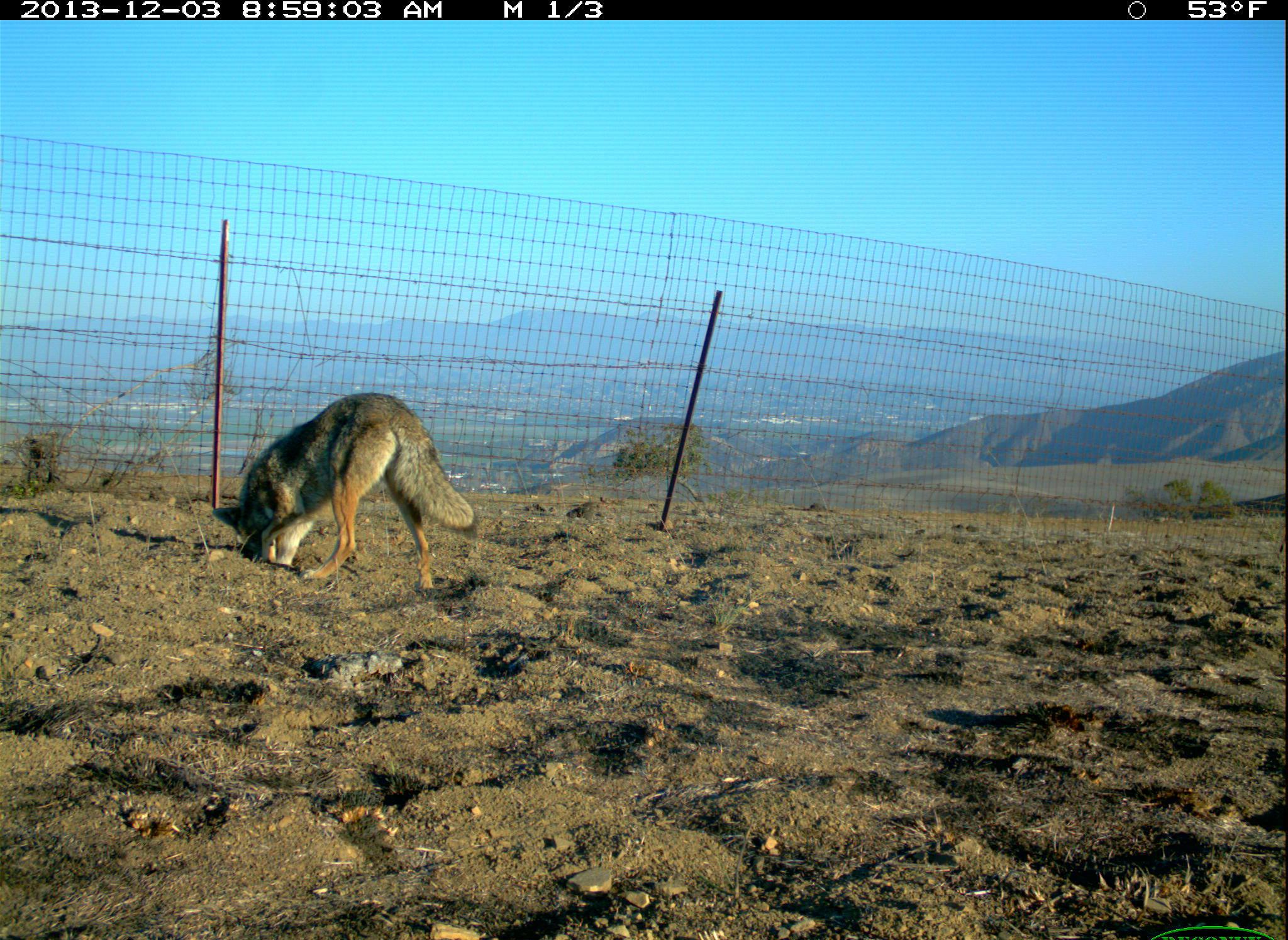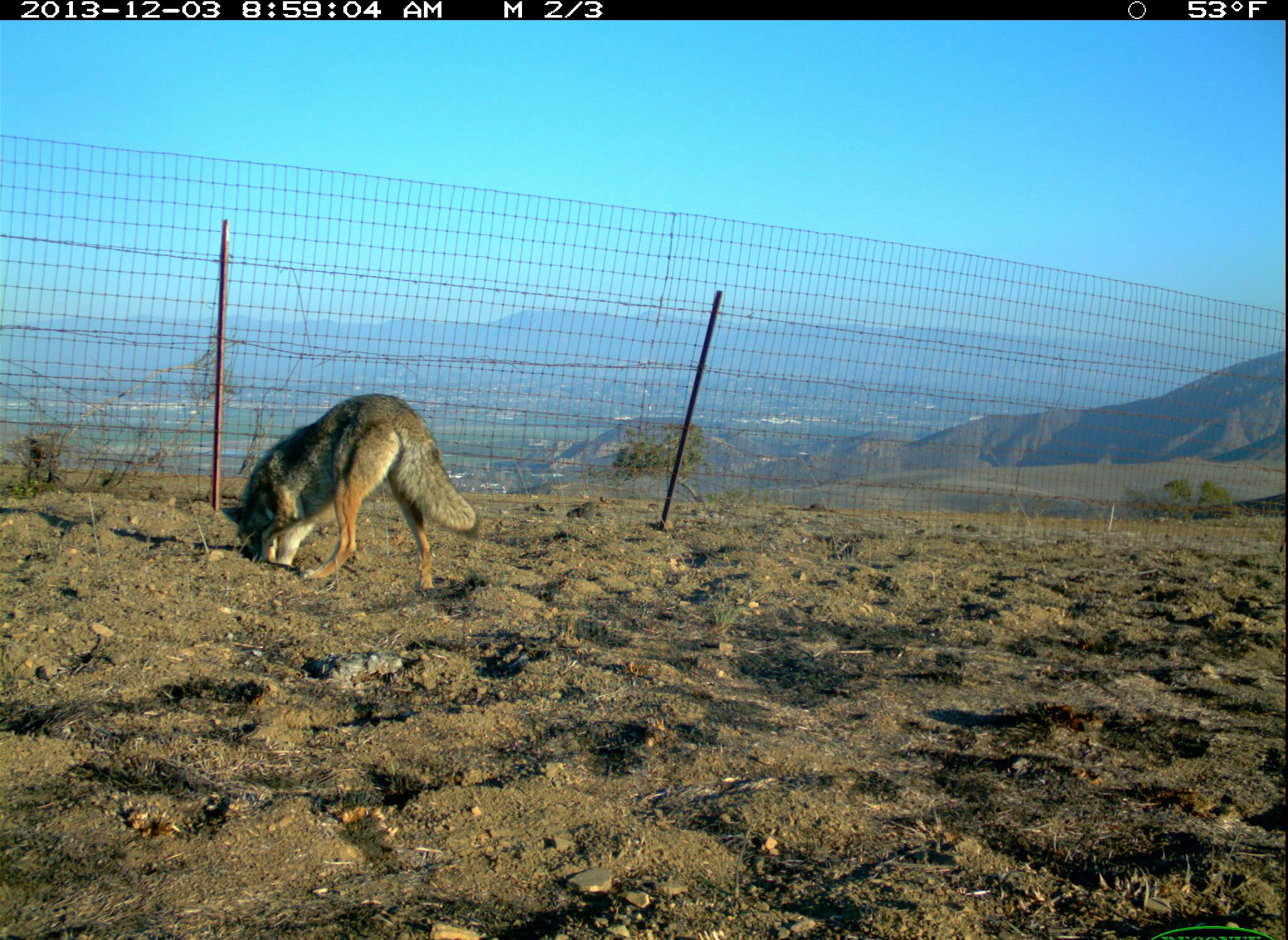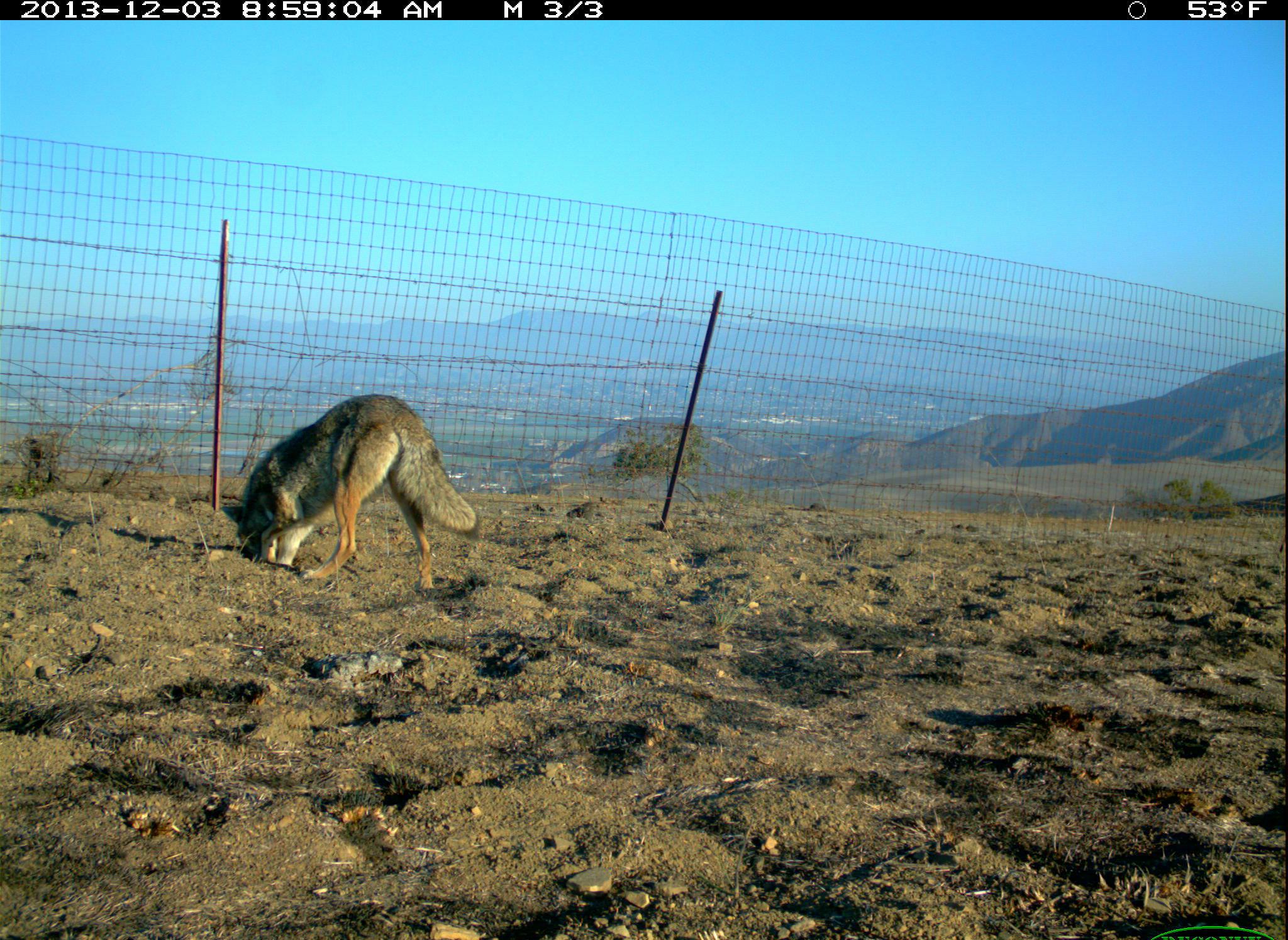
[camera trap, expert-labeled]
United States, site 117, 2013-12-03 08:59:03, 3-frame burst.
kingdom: Animalia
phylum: Chordata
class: Mammalia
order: Carnivora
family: Canidae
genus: Canis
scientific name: Canis latrans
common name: coyote